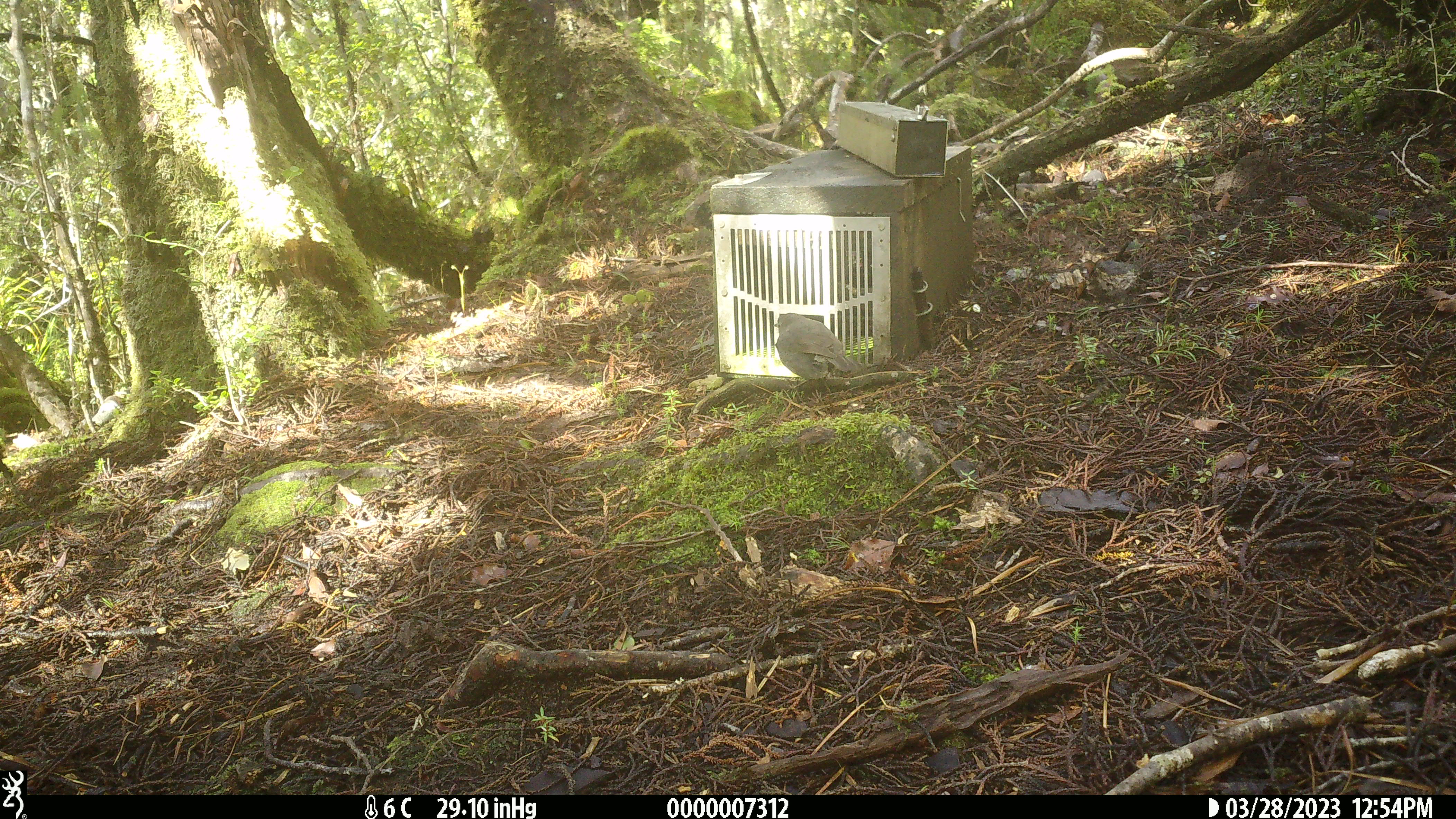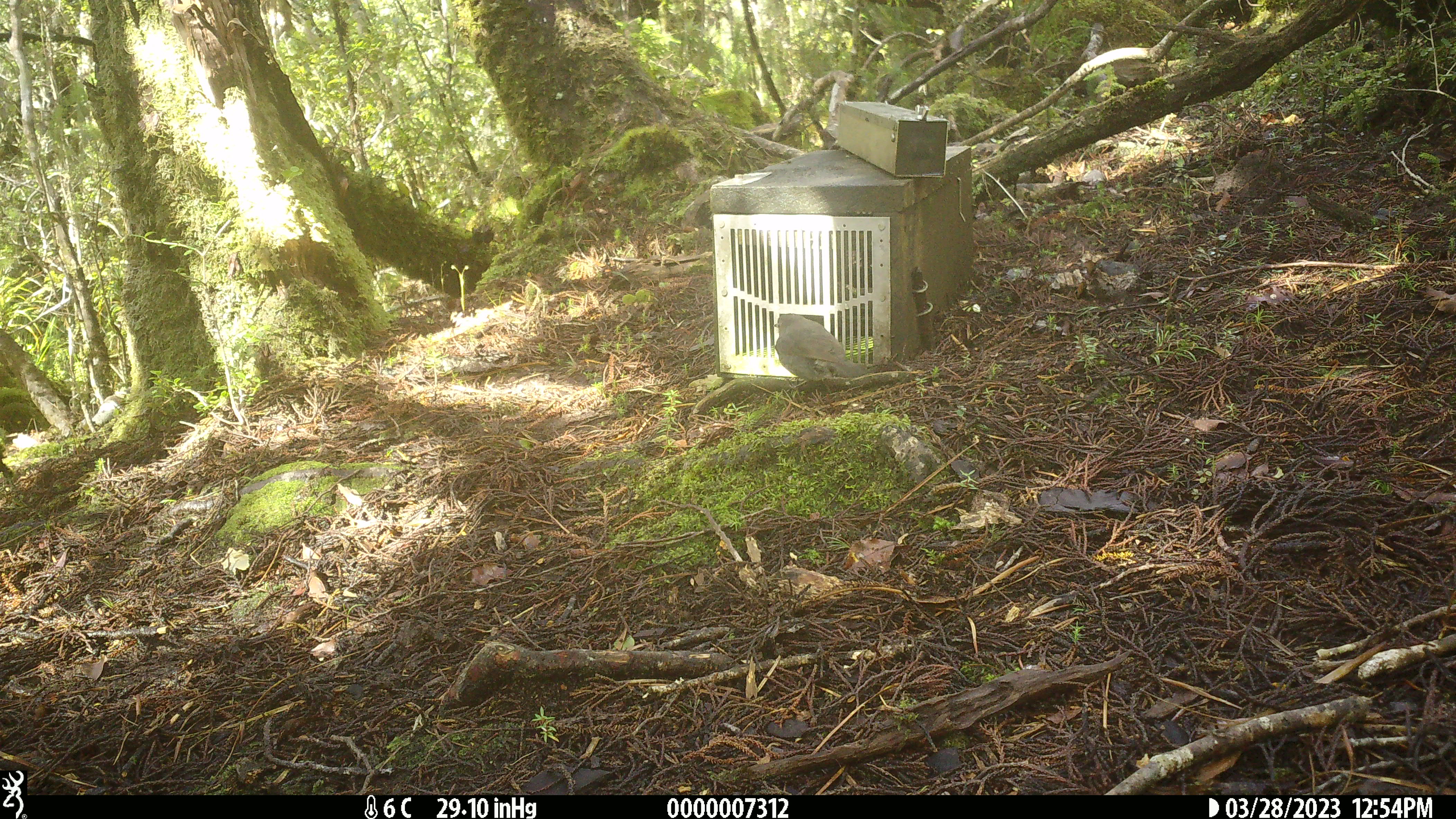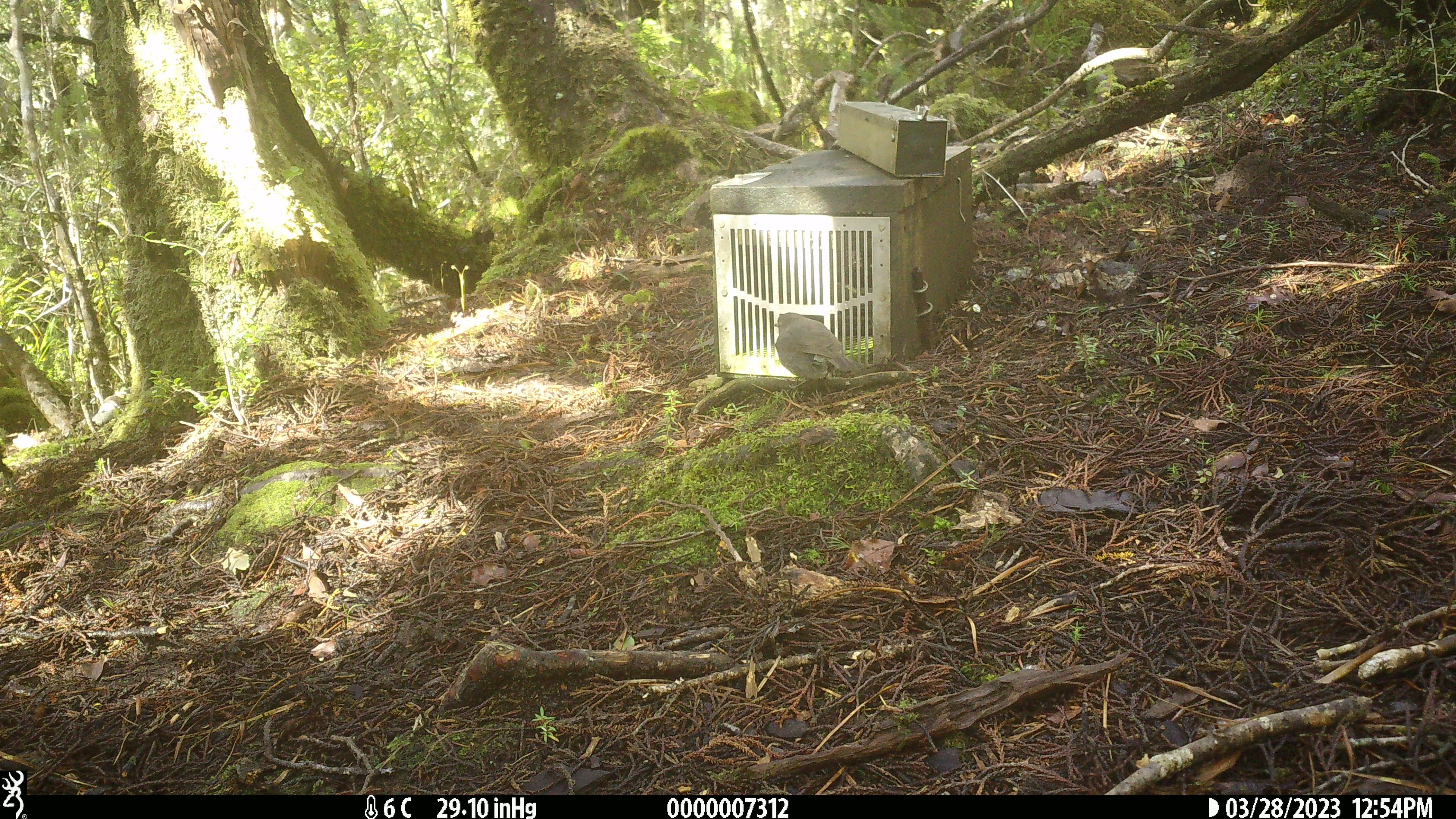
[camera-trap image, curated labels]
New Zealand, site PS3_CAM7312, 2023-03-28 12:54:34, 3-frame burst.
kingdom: Animalia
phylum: Chordata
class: Aves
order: Passeriformes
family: Petroicidae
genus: Petroica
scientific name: Petroica australis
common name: new zealand robin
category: robin